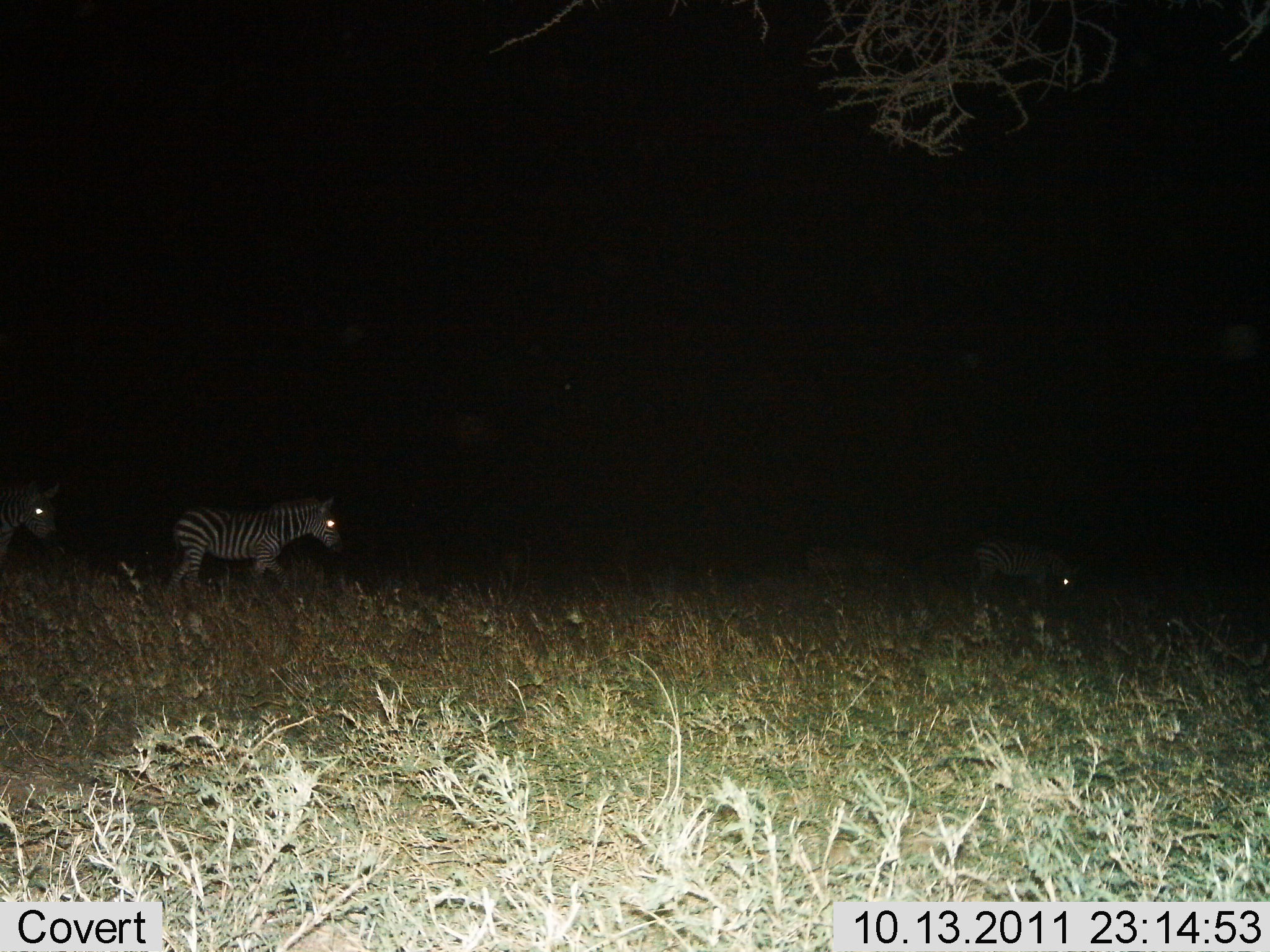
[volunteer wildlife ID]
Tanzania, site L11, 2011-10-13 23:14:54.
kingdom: Animalia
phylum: Chordata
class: Mammalia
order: Perissodactyla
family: Equidae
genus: Equus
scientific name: Equus quagga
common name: plains zebra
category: zebra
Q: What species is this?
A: Zebra (plains zebra) (Equus quagga).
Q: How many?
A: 3.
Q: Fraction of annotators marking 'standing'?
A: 21%.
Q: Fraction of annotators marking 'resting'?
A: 0%.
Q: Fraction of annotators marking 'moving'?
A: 93%.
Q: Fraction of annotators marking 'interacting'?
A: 0%.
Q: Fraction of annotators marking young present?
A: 0%.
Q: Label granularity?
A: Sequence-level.